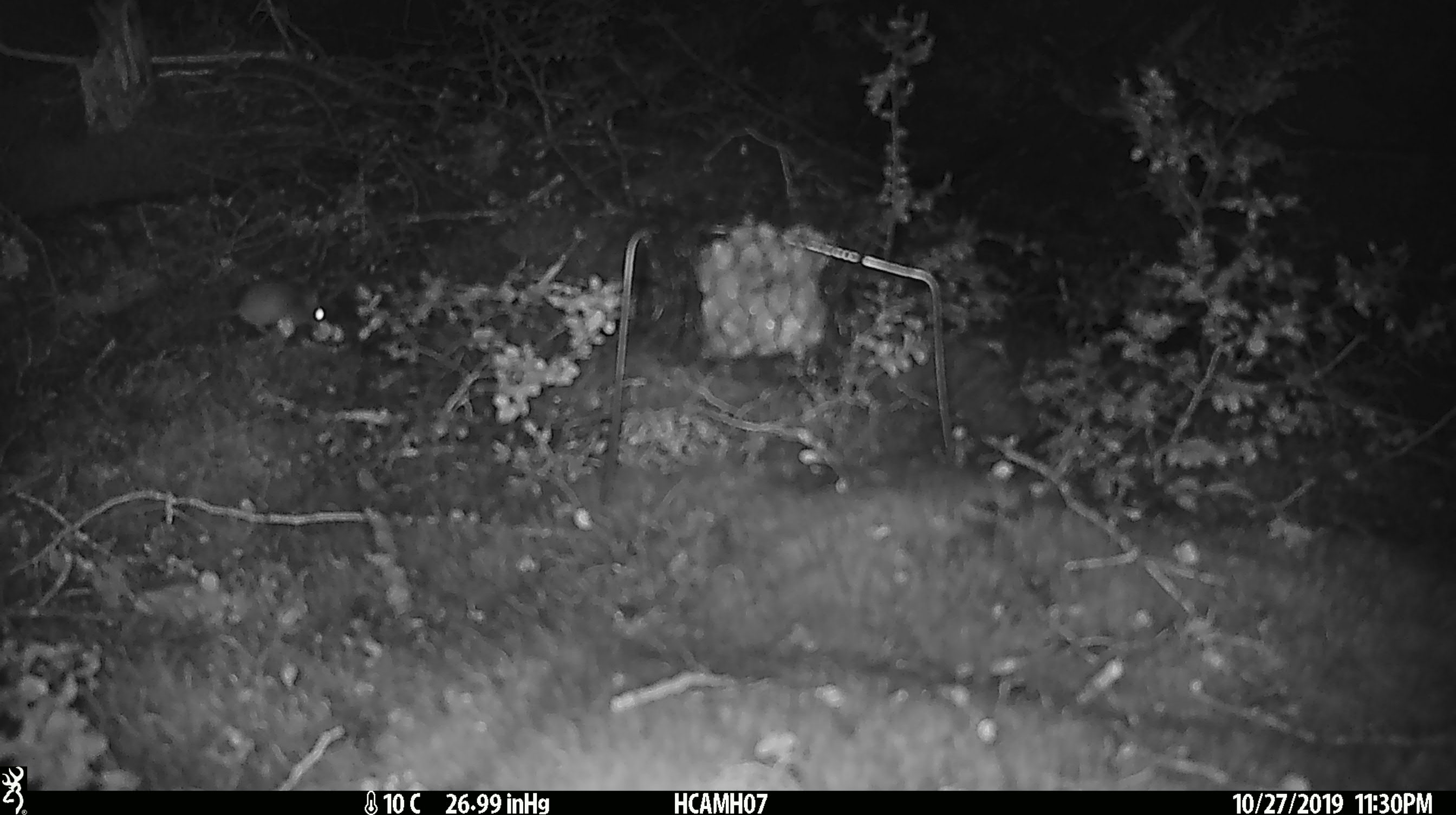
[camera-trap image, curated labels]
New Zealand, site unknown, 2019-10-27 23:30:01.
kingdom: Animalia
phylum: Chordata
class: Mammalia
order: Rodentia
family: Muridae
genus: Mus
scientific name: Mus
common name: mouse